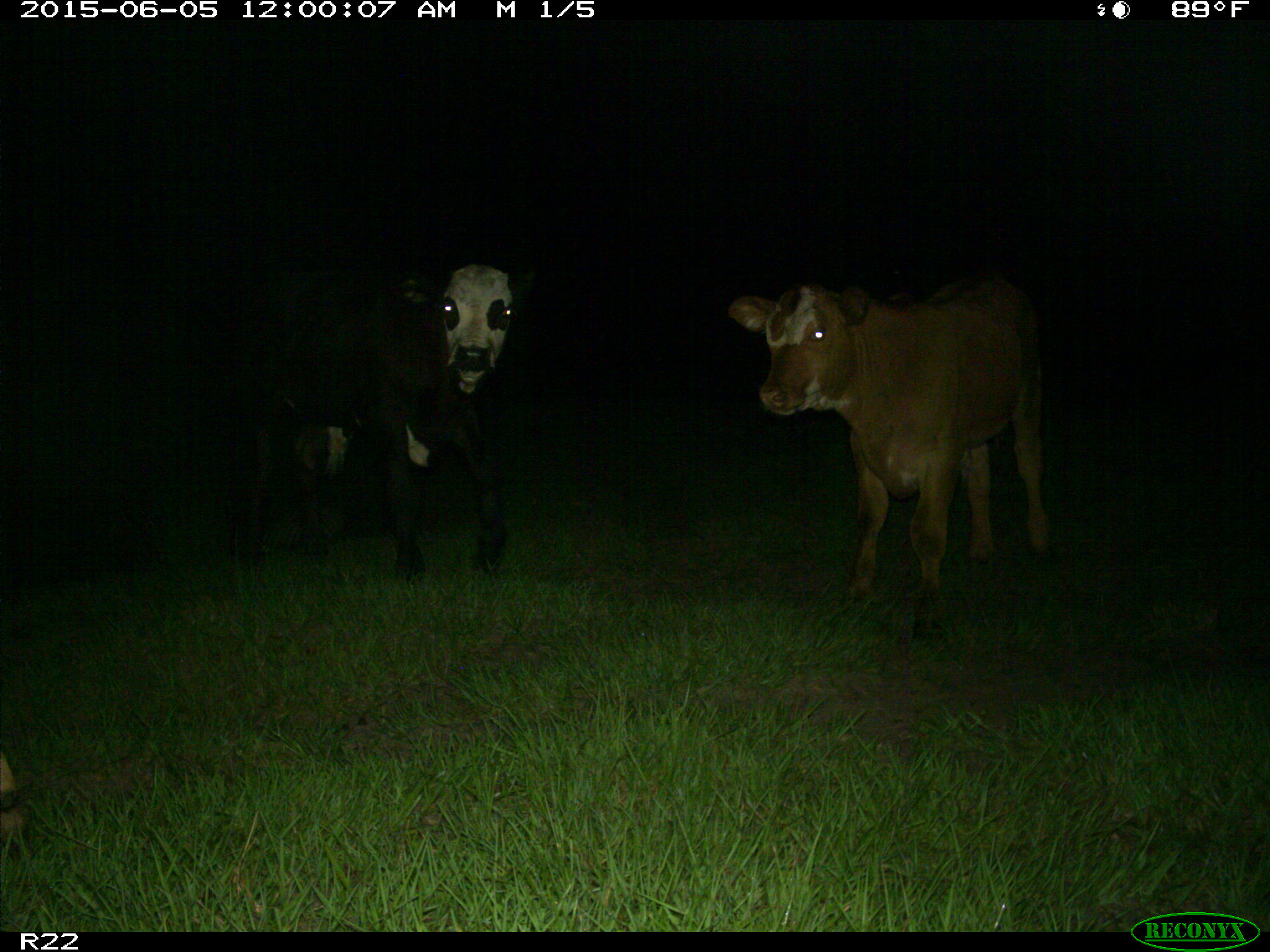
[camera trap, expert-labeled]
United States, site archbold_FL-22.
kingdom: Animalia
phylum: Chordata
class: Mammalia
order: Artiodactyla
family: Bovidae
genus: Bos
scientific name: Bos taurus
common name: domestic cow